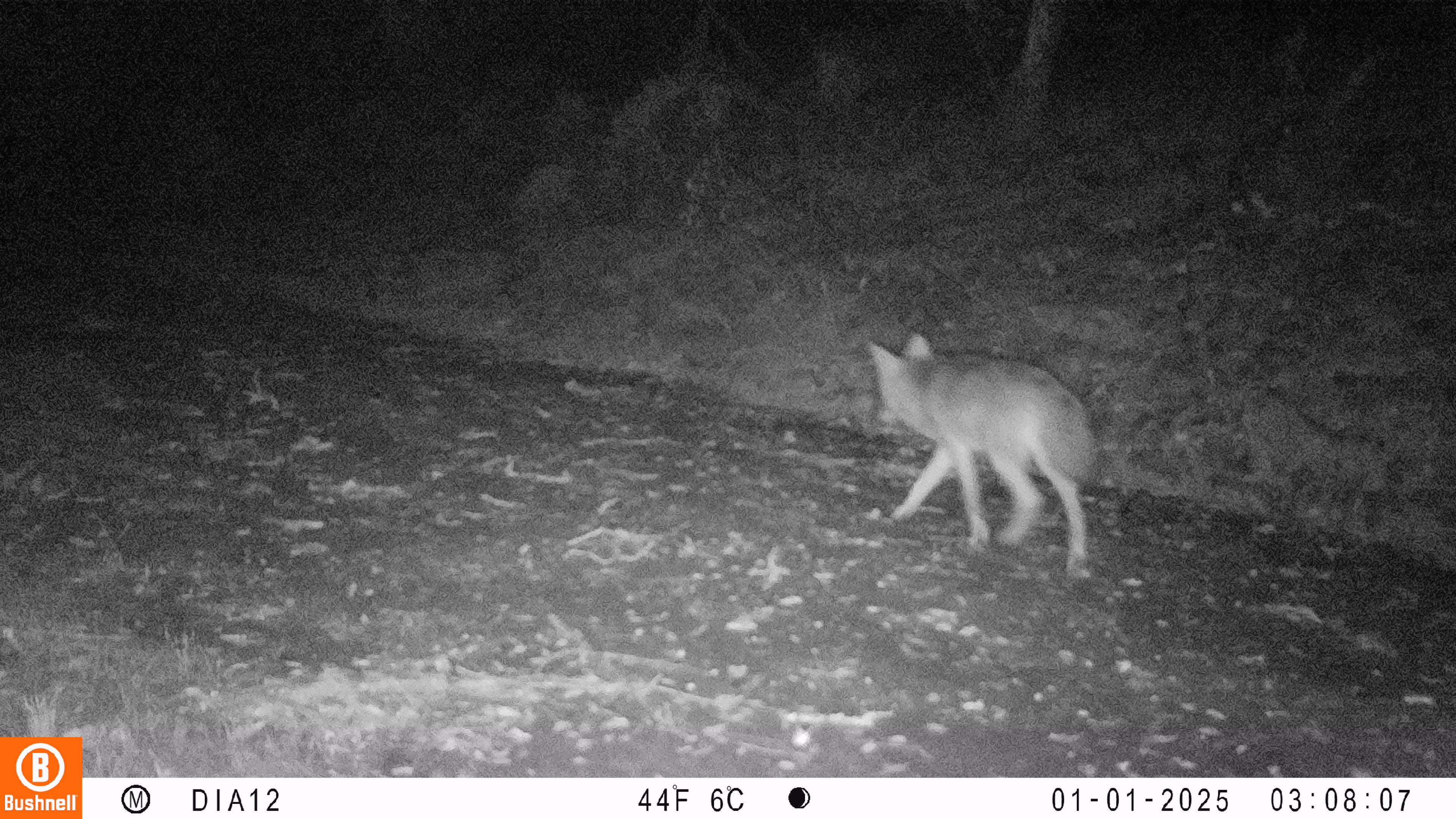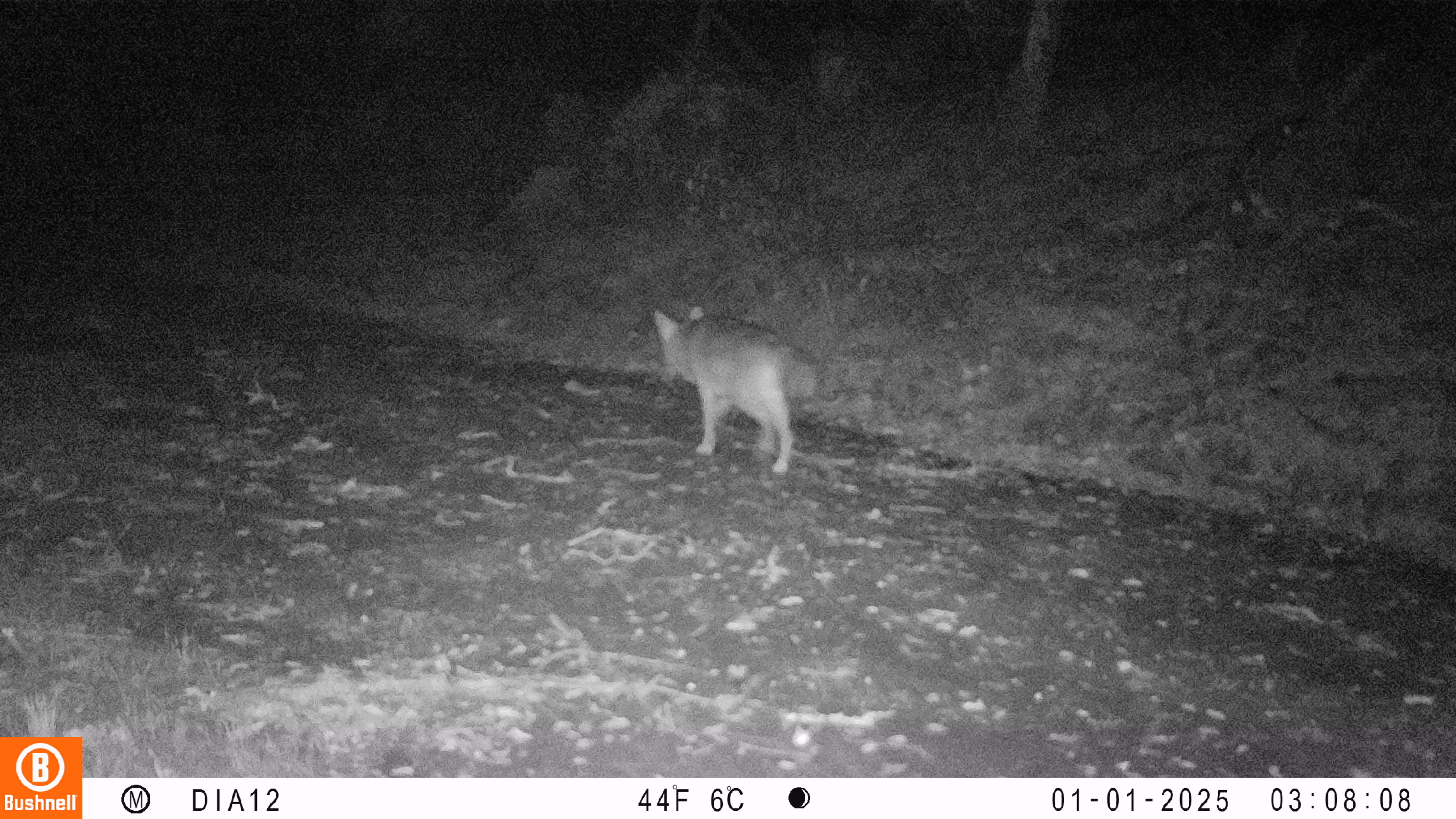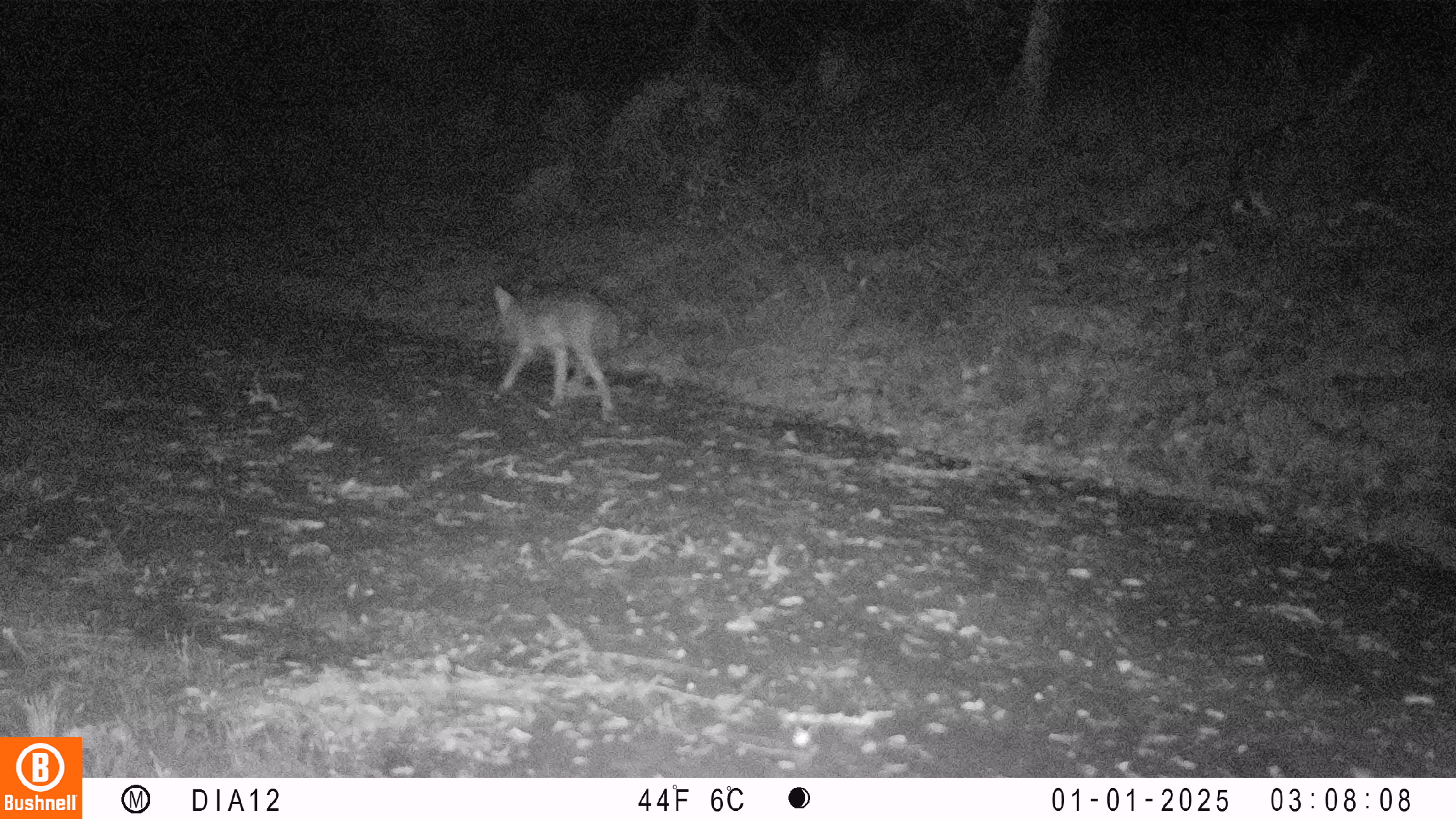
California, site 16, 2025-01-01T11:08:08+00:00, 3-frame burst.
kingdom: Animalia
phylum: Chordata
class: Mammalia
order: Carnivora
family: Canidae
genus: Canis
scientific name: Canis latrans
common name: coyote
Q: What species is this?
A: Coyote (Canis latrans).